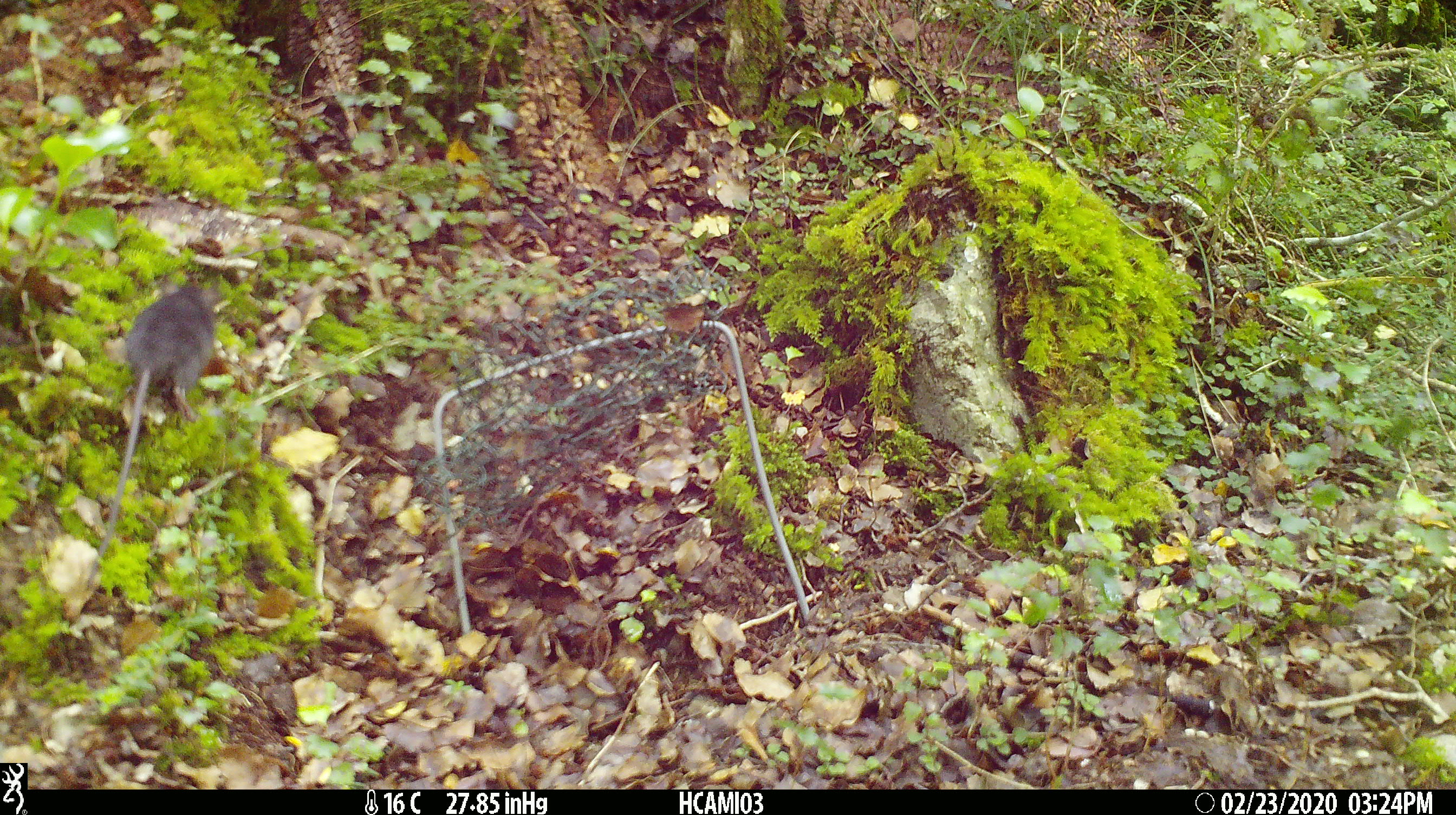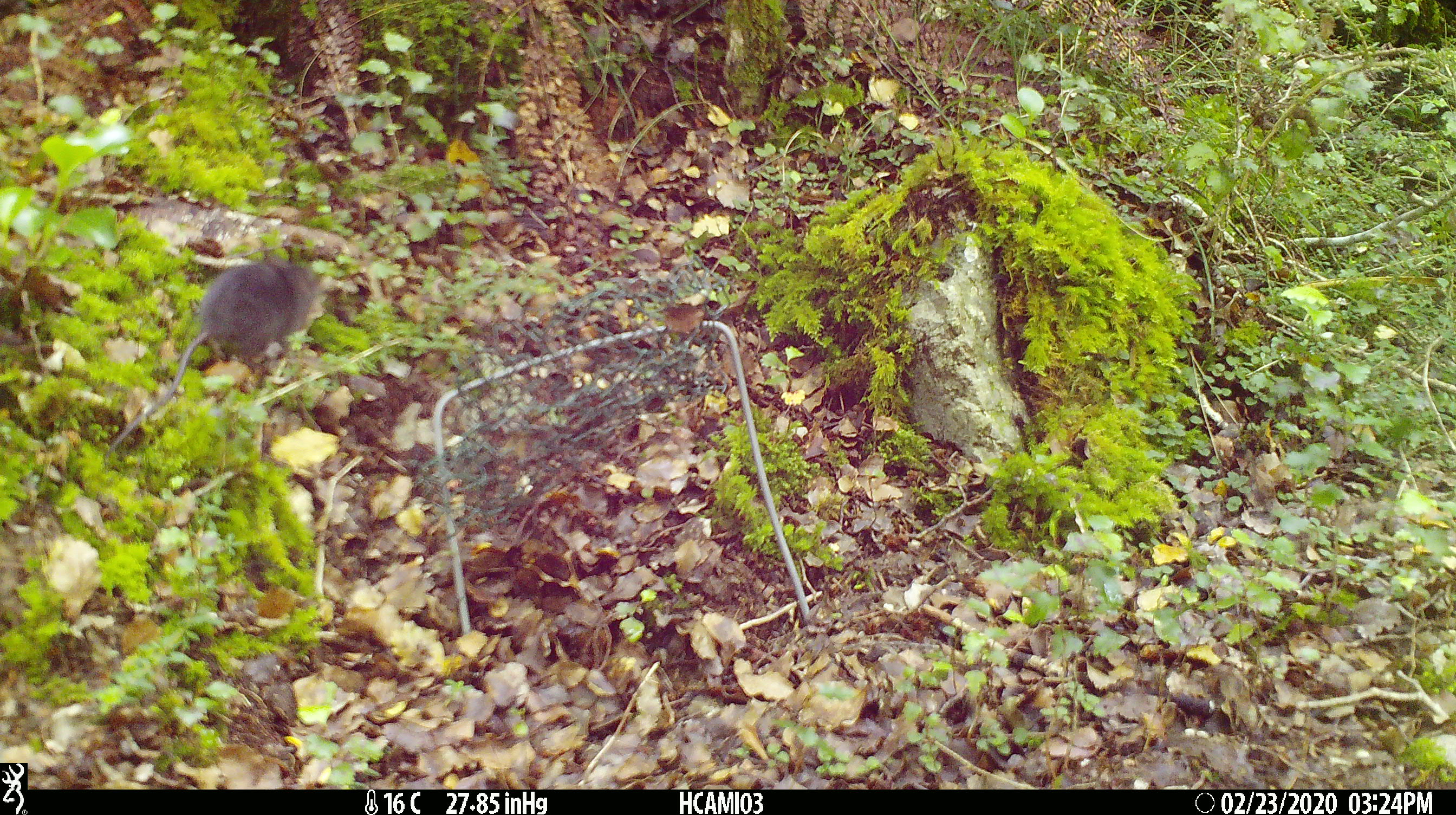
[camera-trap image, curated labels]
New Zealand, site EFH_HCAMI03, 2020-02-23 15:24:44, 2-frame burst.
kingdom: Animalia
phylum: Chordata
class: Mammalia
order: Rodentia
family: Muridae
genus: Mus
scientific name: Mus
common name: mouse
Mouse (Mus).